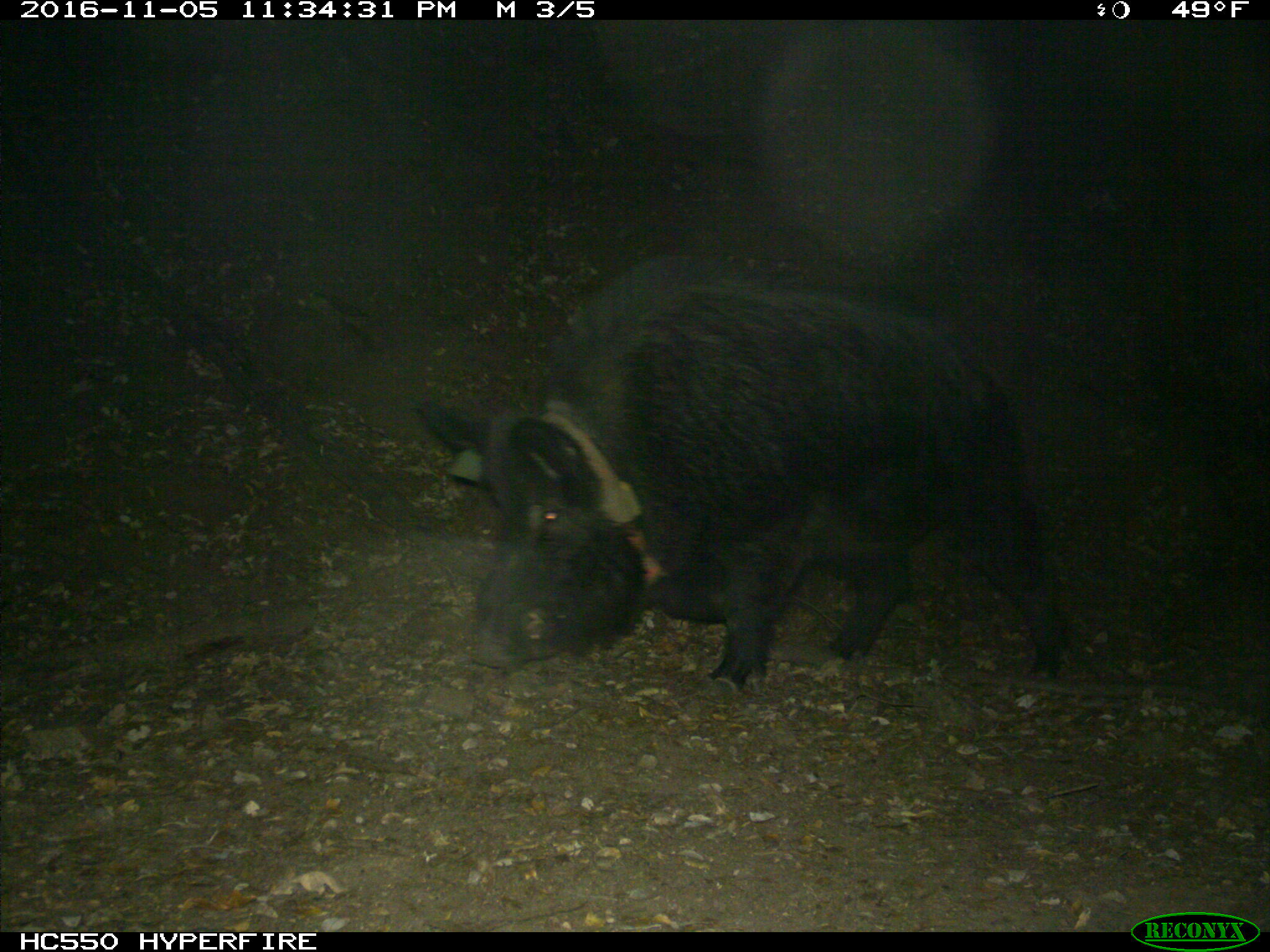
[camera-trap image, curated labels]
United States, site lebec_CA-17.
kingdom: Animalia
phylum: Chordata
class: Mammalia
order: Artiodactyla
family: Suidae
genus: Sus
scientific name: Sus scrofa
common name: wild boar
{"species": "Sus scrofa (wild boar)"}